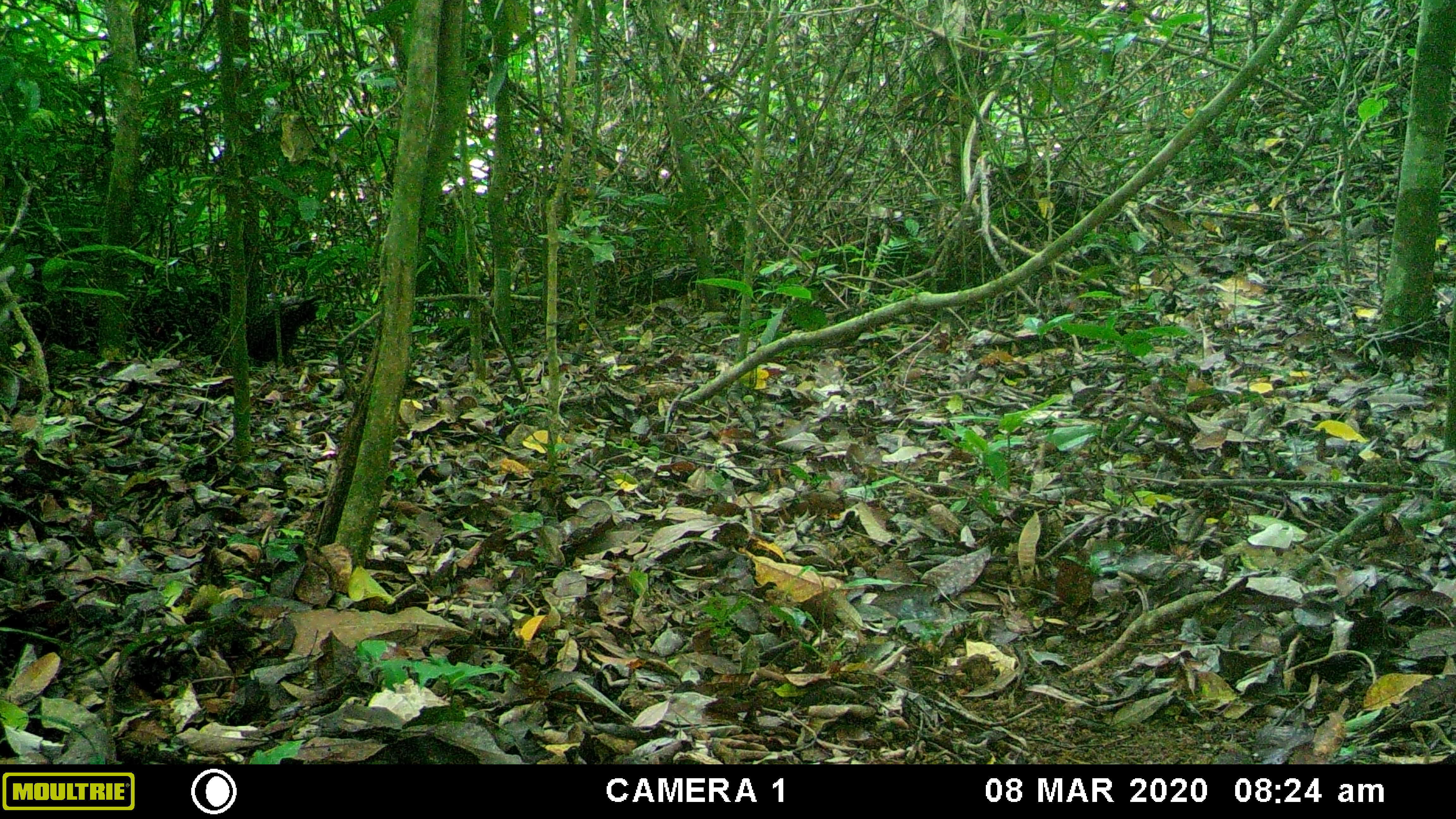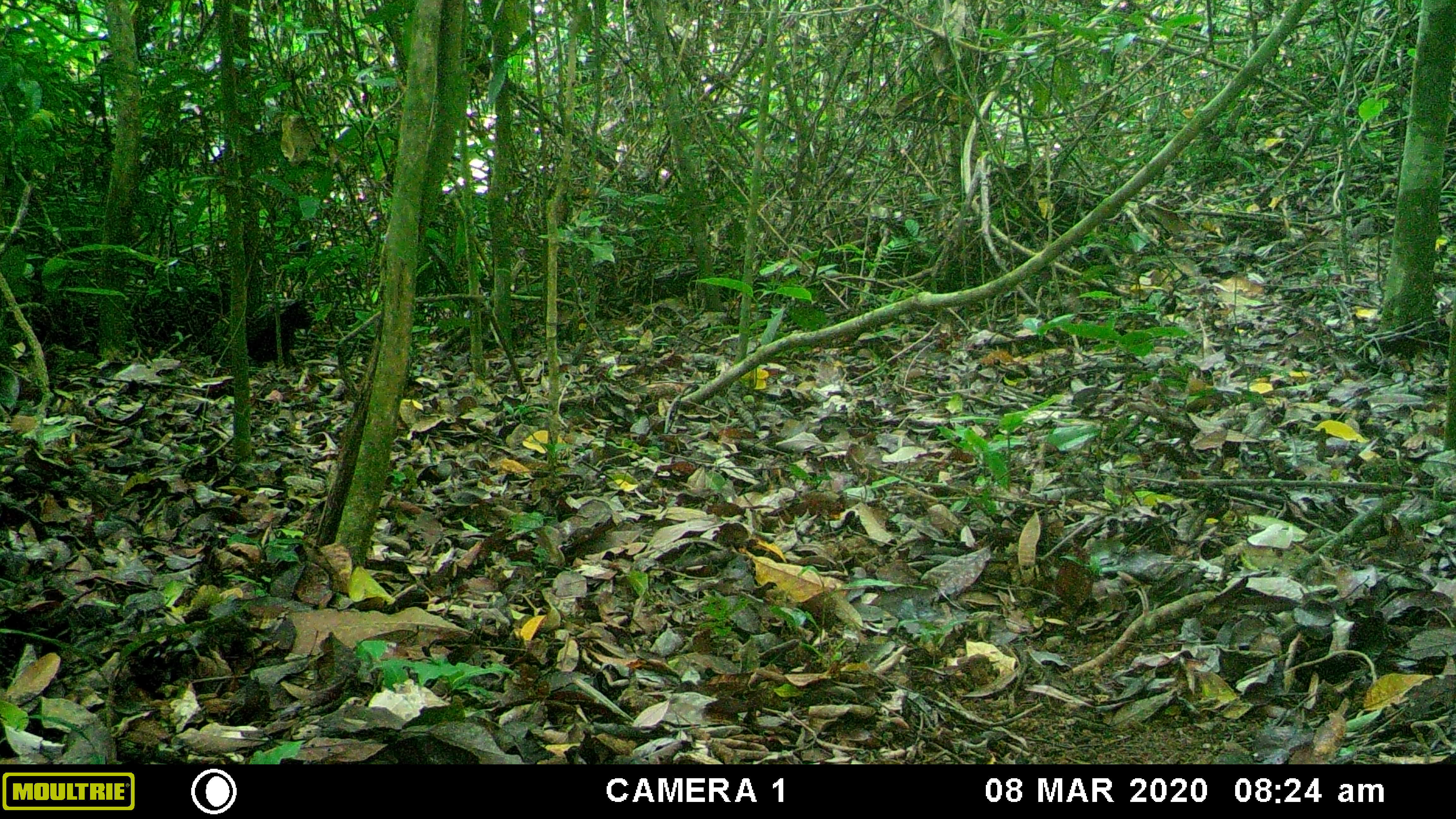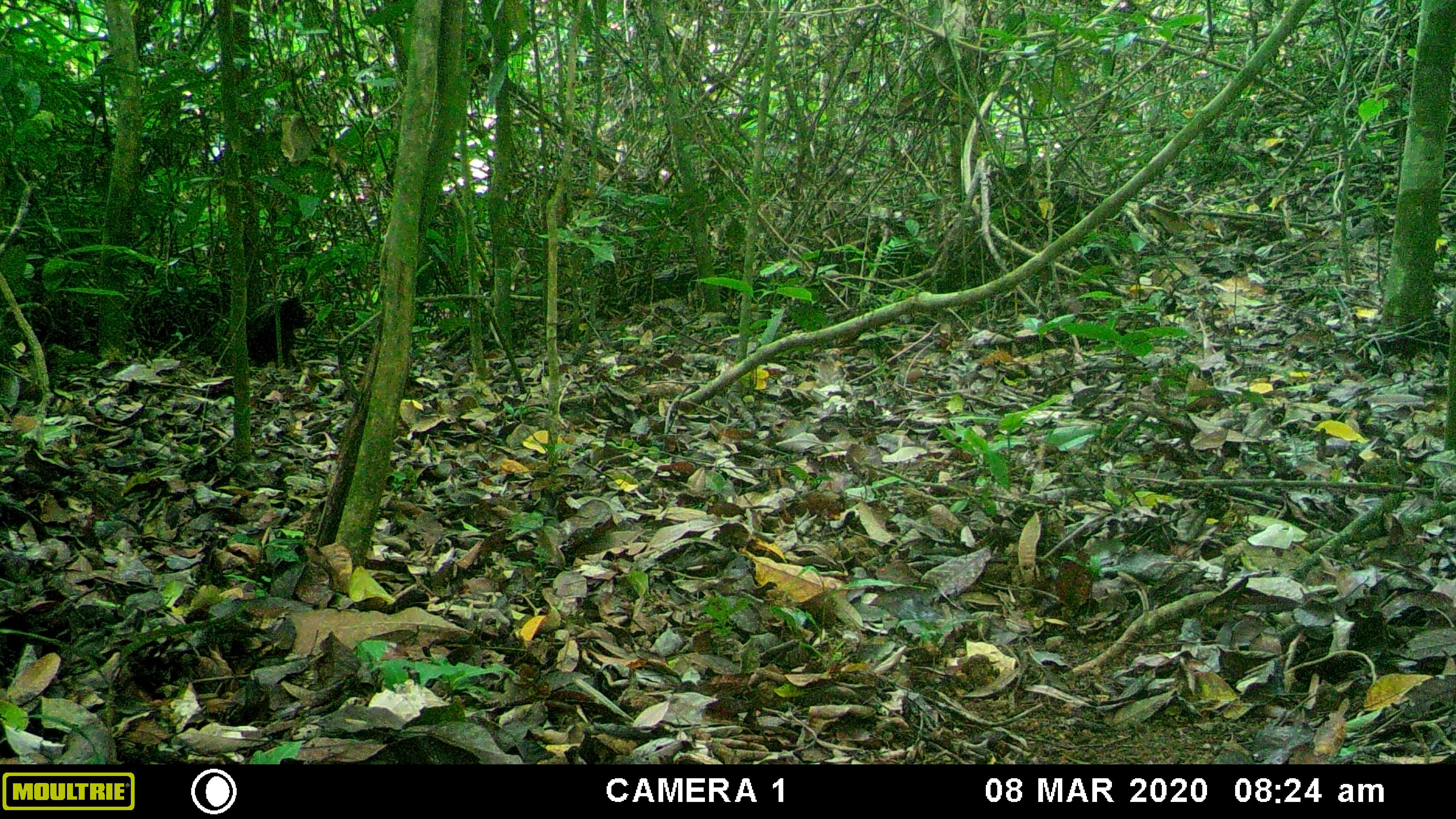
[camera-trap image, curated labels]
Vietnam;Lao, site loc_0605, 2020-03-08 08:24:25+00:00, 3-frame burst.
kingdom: Animalia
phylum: Chordata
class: Aves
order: Galliformes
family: Phasianidae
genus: Polyplectron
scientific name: Polyplectron bicalcaratum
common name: gray peacock-pheasant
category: grey peacock pheasant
Grey peacock pheasant (gray peacock-pheasant) (Polyplectron bicalcaratum). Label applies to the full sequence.